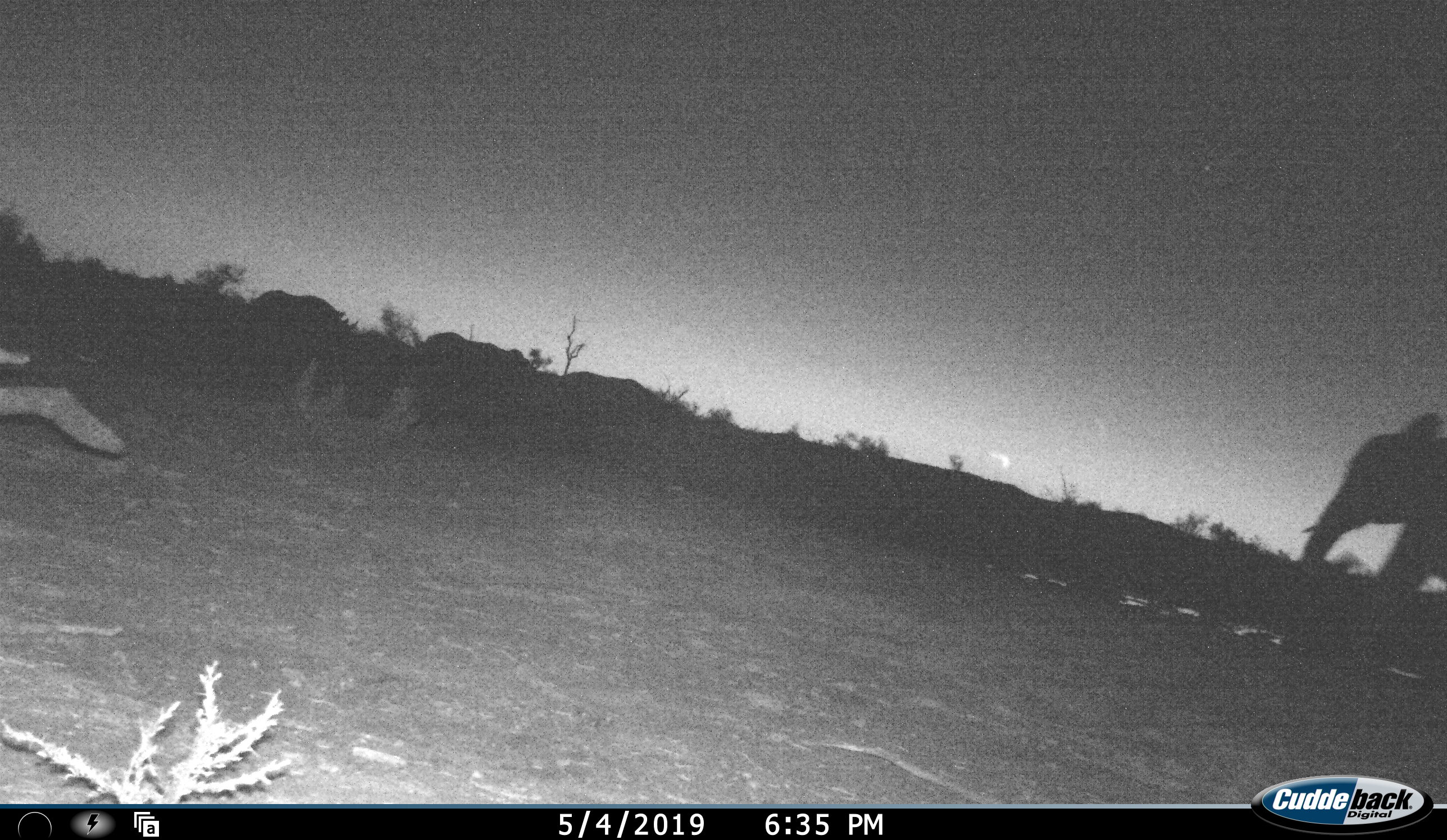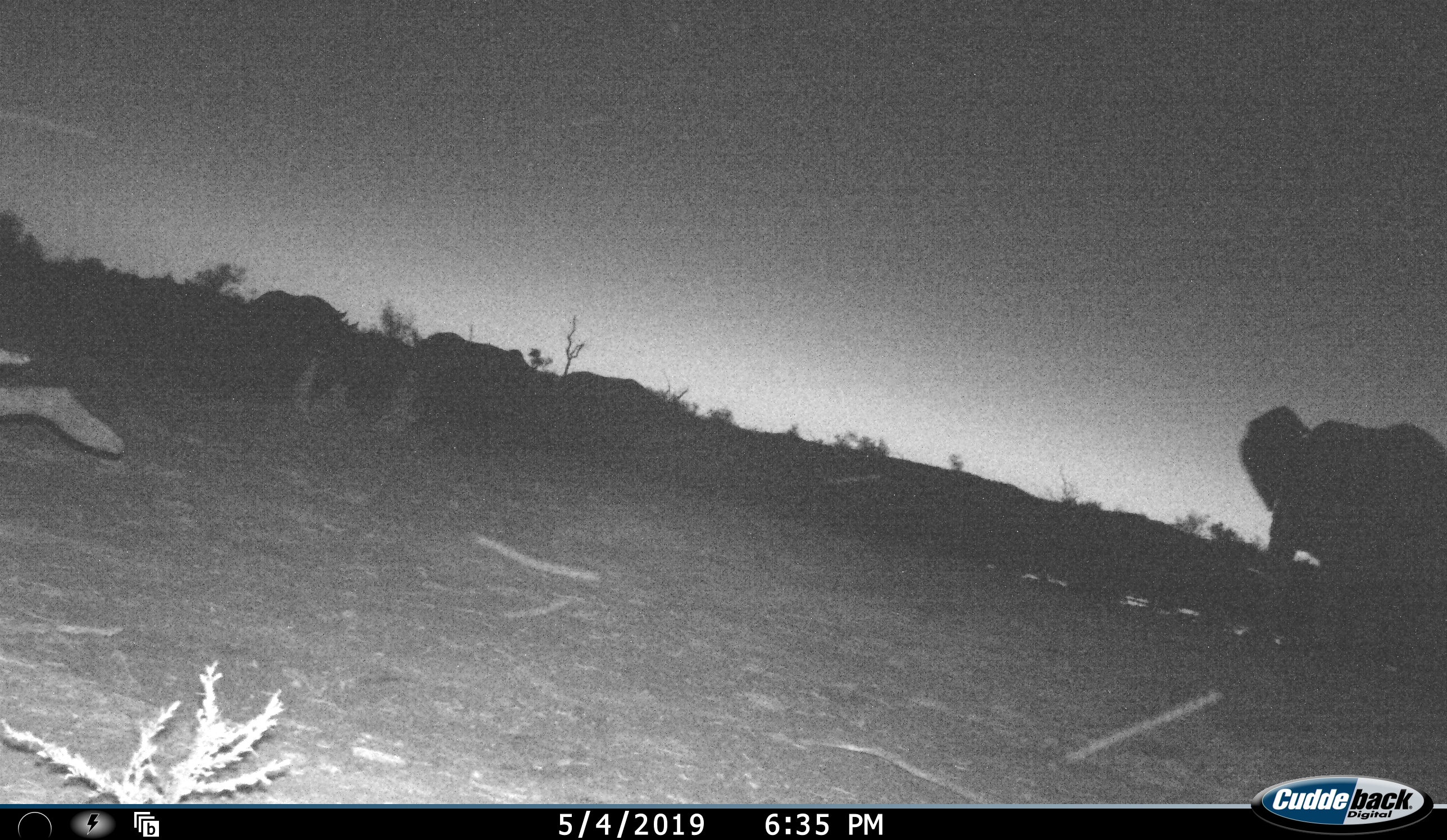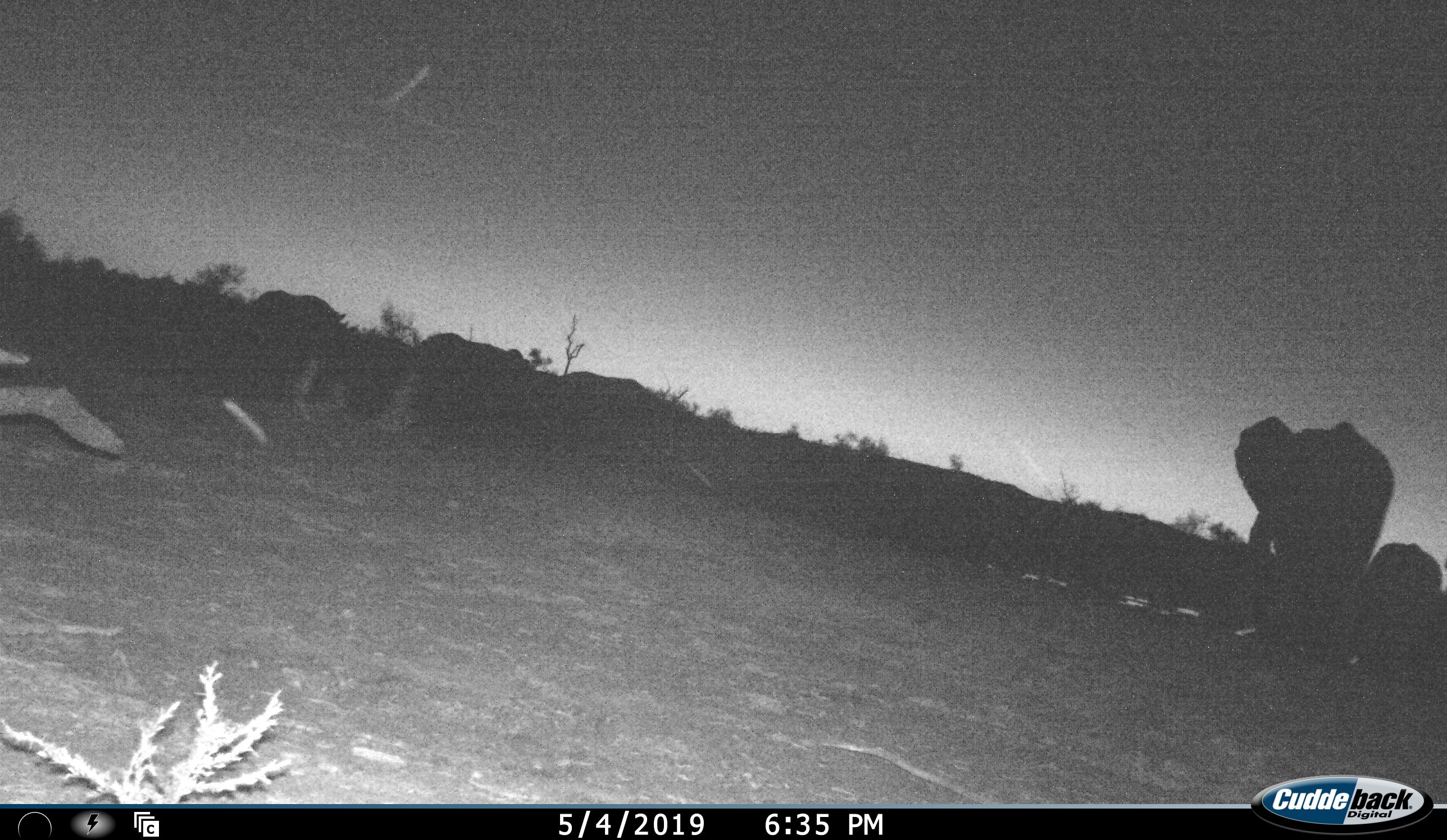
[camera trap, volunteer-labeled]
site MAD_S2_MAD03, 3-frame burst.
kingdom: Animalia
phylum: Chordata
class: Mammalia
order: Proboscidea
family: Elephantidae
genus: Loxodonta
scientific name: Loxodonta africana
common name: african bush elephant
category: elephant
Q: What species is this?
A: Elephant (african bush elephant) (Loxodonta africana).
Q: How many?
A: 2.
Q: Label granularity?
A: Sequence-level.